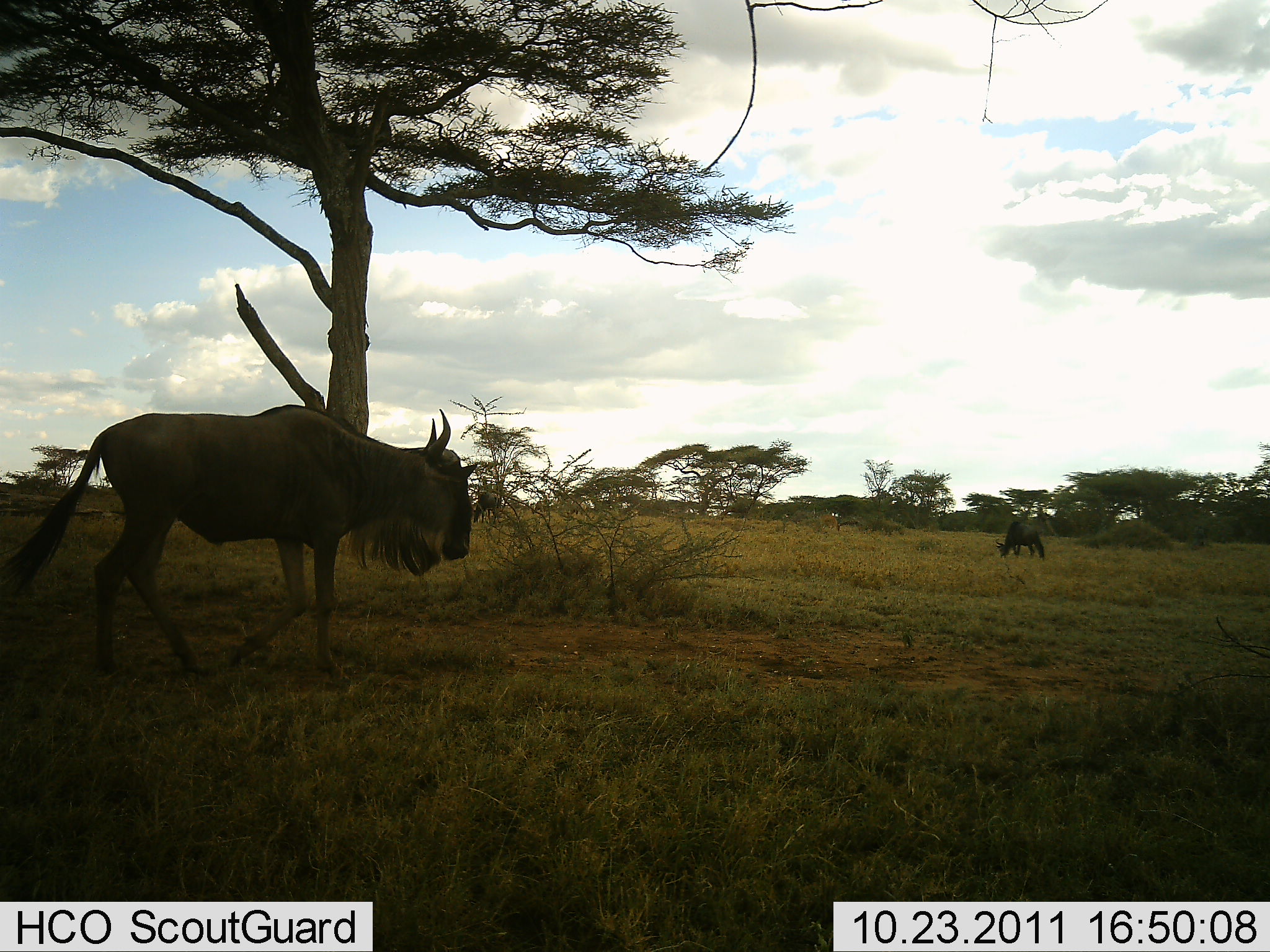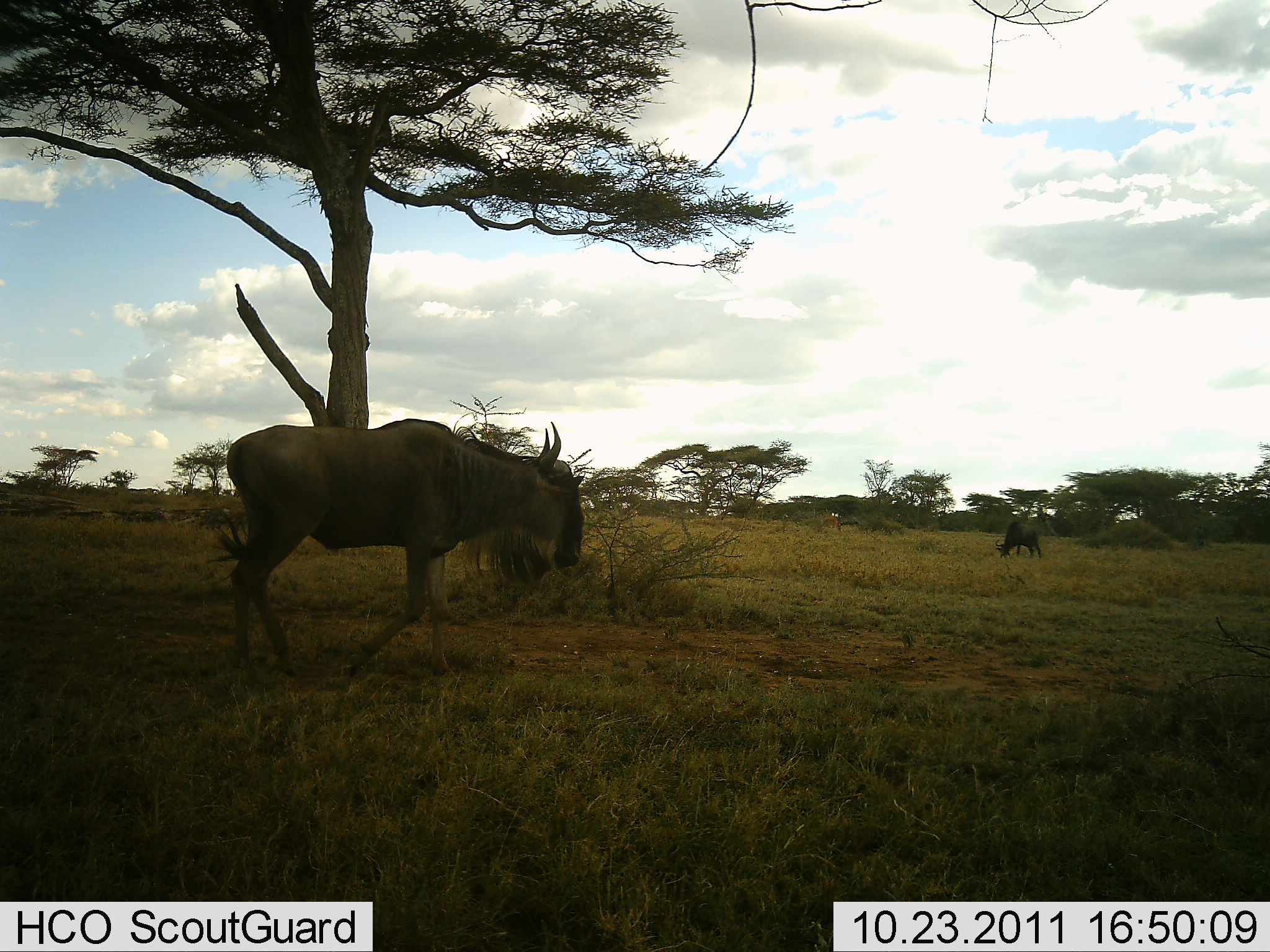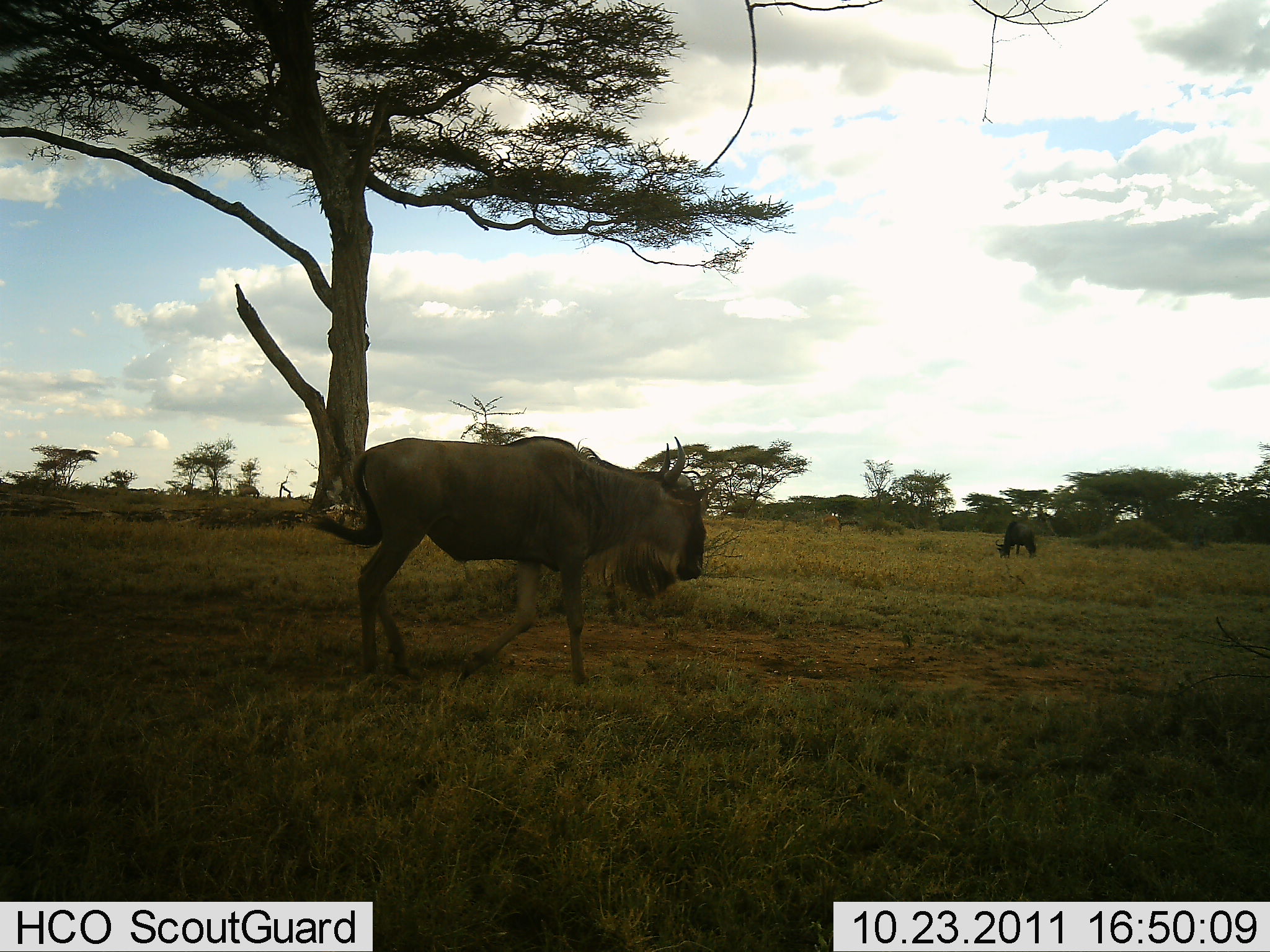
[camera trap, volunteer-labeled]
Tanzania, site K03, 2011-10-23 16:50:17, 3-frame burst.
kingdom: Animalia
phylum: Chordata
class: Mammalia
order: Artiodactyla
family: Bovidae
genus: Connochaetes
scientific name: Connochaetes taurinus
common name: blue wildebeest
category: wildebeest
Wildebeest (blue wildebeest) (Connochaetes taurinus), count 2. Behavior (volunteer vote fractions): standing 29%, resting 0%, moving 86%, interacting 0%. Young present (vote fraction): 0%. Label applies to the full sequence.